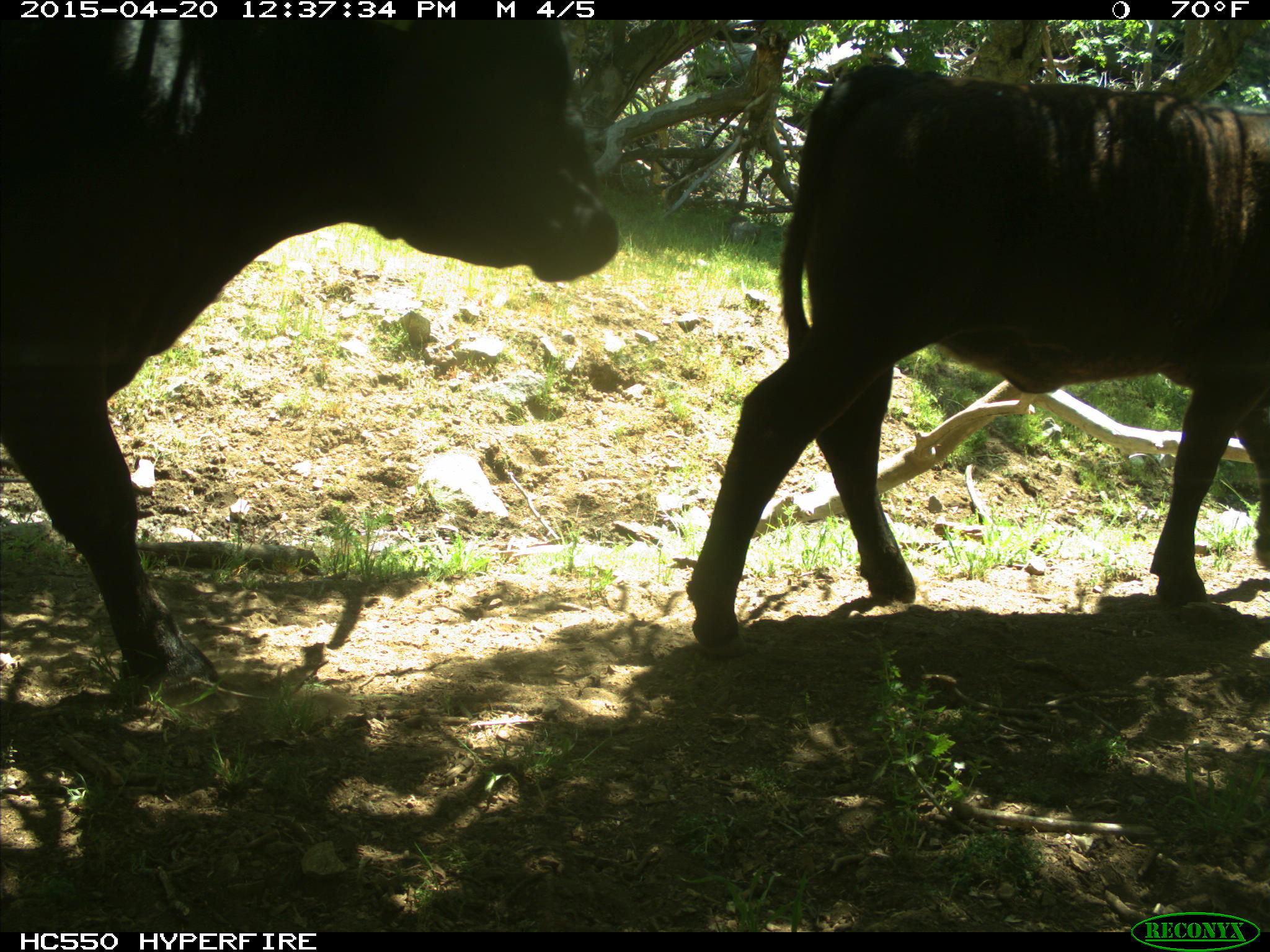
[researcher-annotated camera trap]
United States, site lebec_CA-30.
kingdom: Animalia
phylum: Chordata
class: Mammalia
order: Artiodactyla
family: Bovidae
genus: Bos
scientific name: Bos taurus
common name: domestic cow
Bos taurus (domestic cow).